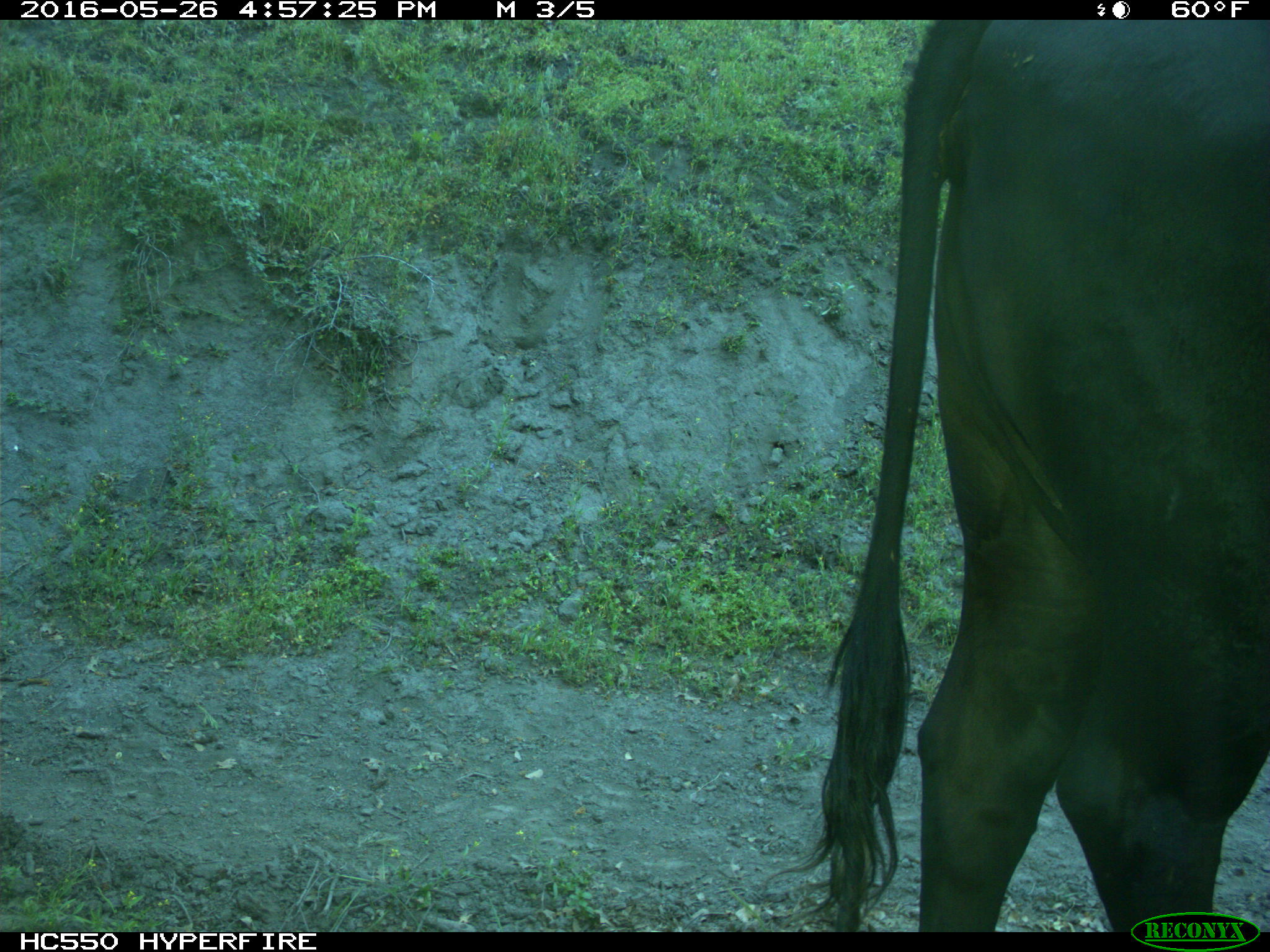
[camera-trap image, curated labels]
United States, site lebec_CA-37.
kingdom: Animalia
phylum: Chordata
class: Mammalia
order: Artiodactyla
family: Bovidae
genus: Bos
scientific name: Bos taurus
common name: domestic cow